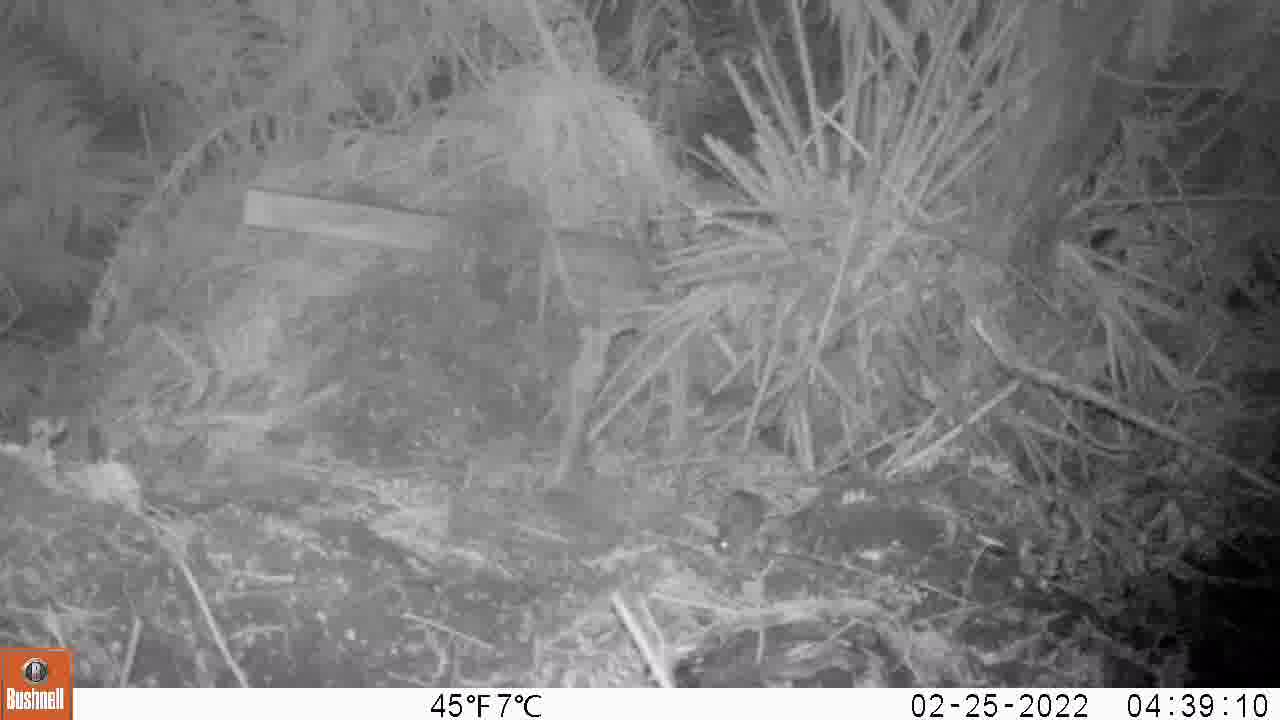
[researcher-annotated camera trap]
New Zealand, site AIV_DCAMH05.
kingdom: Animalia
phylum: Chordata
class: Mammalia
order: Rodentia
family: Muridae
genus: Mus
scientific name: Mus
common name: mouse